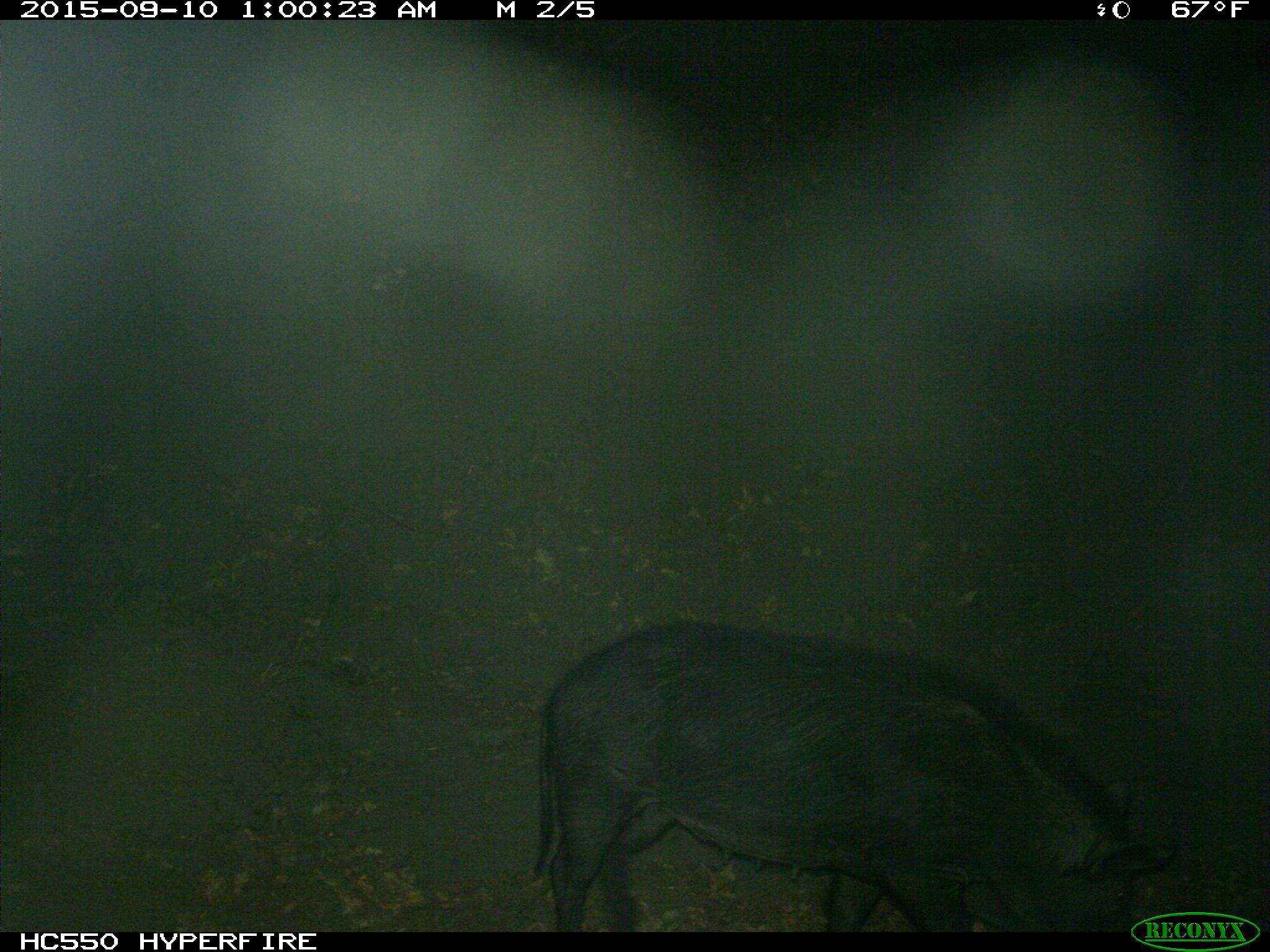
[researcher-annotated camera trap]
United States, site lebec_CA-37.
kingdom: Animalia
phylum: Chordata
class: Mammalia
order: Artiodactyla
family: Suidae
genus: Sus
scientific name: Sus scrofa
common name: wild boar